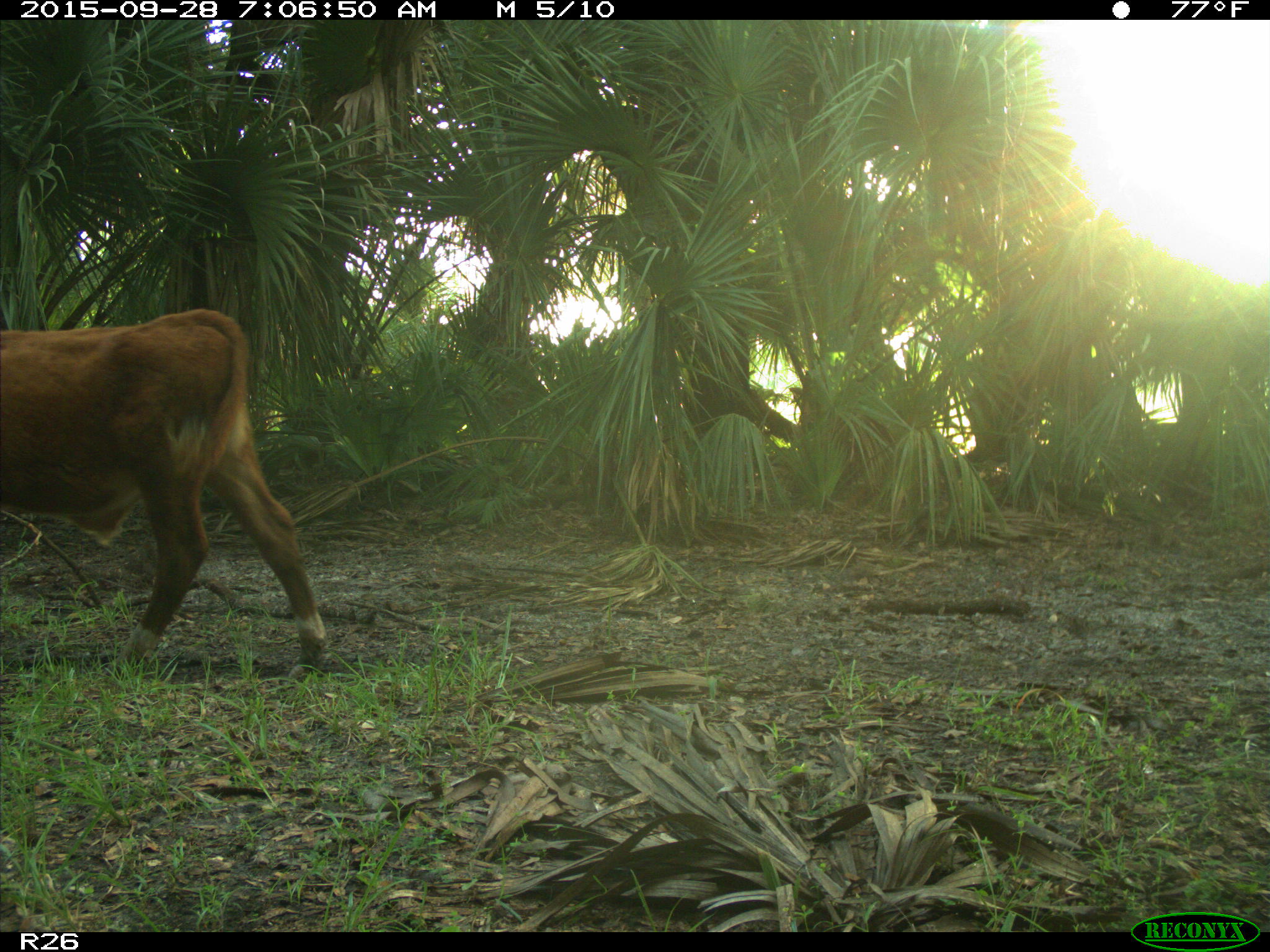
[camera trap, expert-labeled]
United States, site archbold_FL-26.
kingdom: Animalia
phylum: Chordata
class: Mammalia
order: Artiodactyla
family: Bovidae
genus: Bos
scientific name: Bos taurus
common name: domestic cow